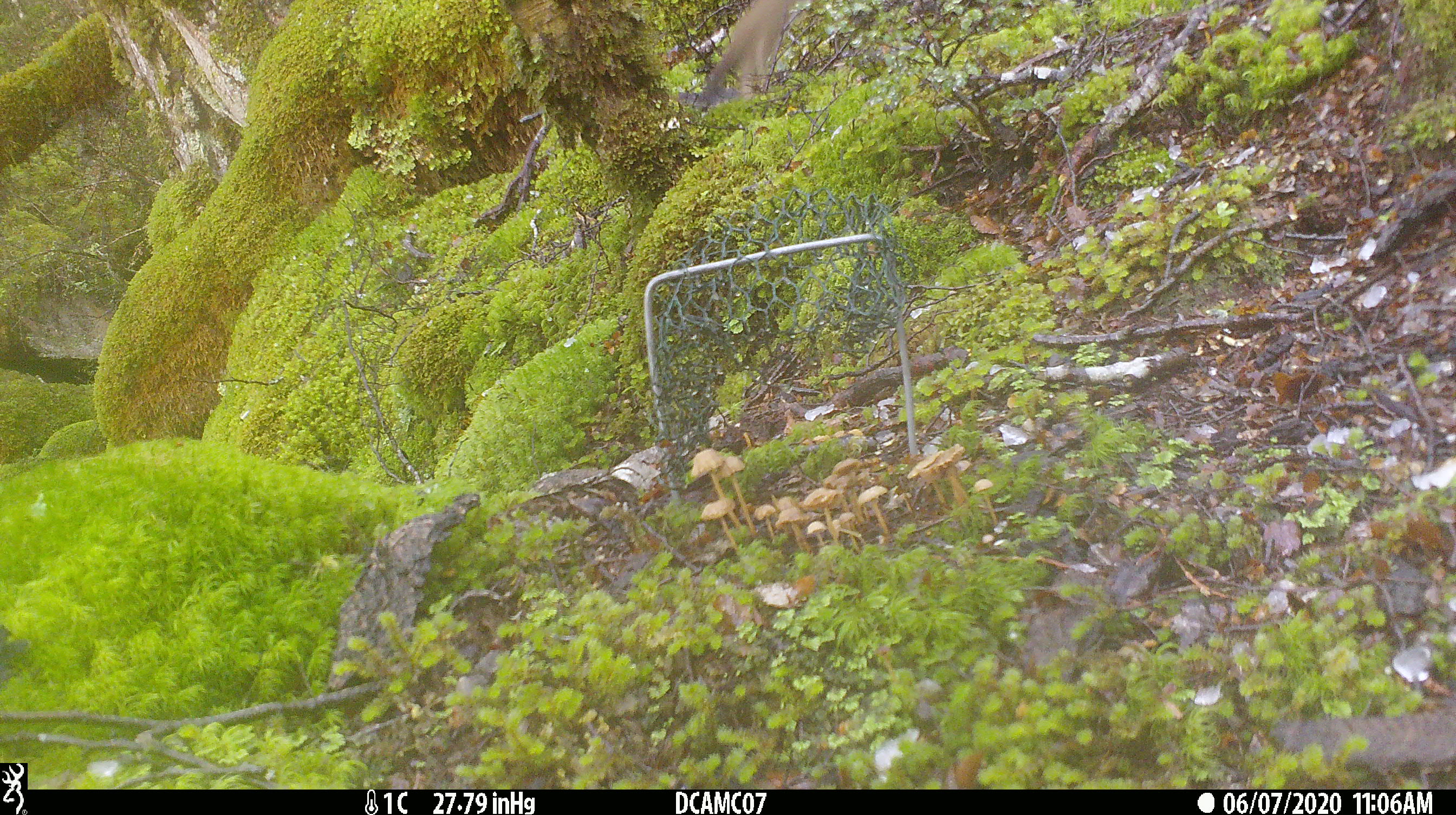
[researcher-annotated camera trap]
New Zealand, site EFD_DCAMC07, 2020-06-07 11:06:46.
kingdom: Animalia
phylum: Chordata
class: Mammalia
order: Carnivora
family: Mustelidae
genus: Mustela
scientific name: Mustela erminea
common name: stoat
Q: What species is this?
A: Stoat (Mustela erminea).